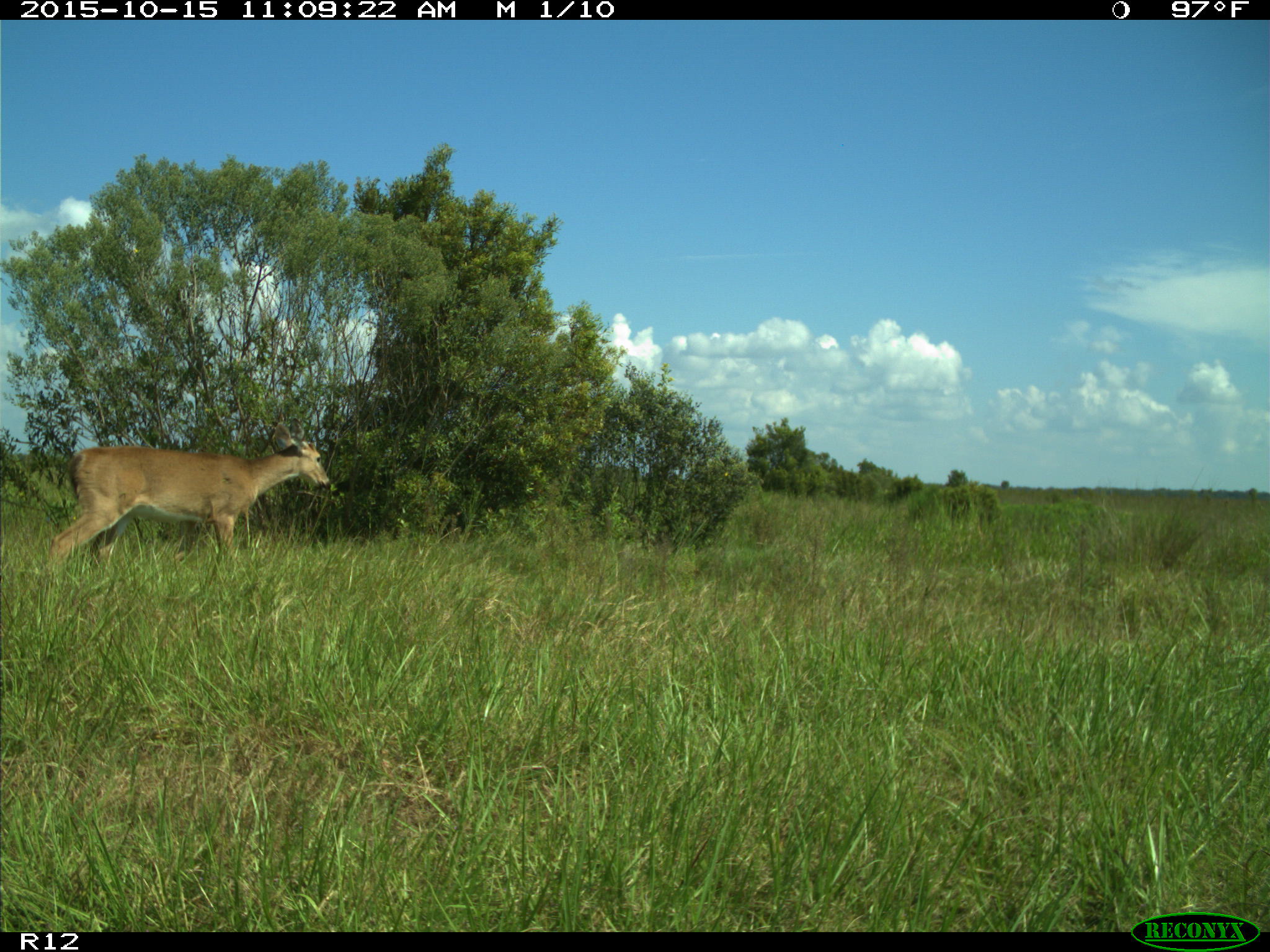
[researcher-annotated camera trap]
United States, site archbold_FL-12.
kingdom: Animalia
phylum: Chordata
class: Mammalia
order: Artiodactyla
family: Cervidae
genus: Odocoileus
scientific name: Odocoileus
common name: deer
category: unidentified deer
Unidentified deer (deer) (Odocoileus).